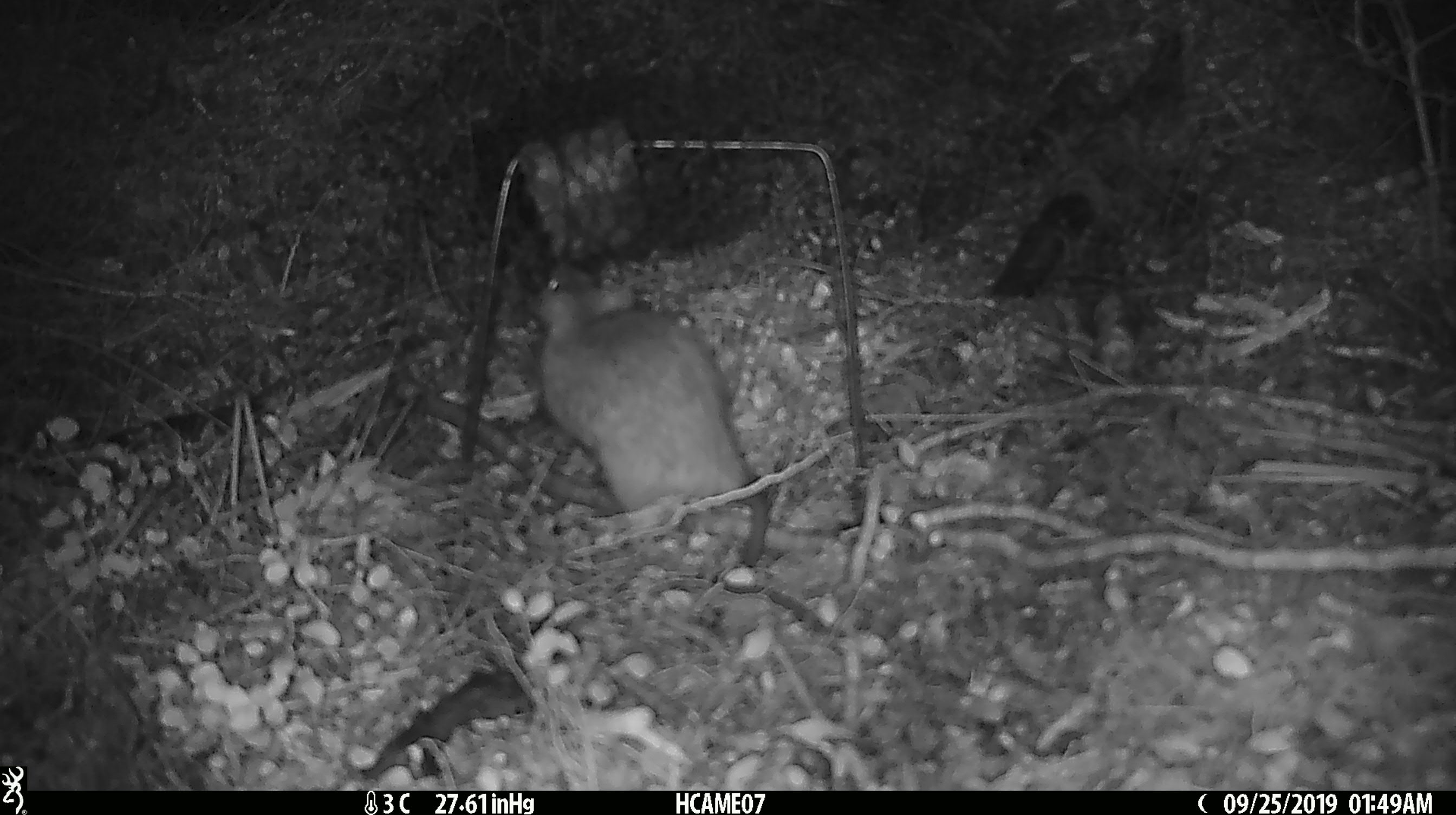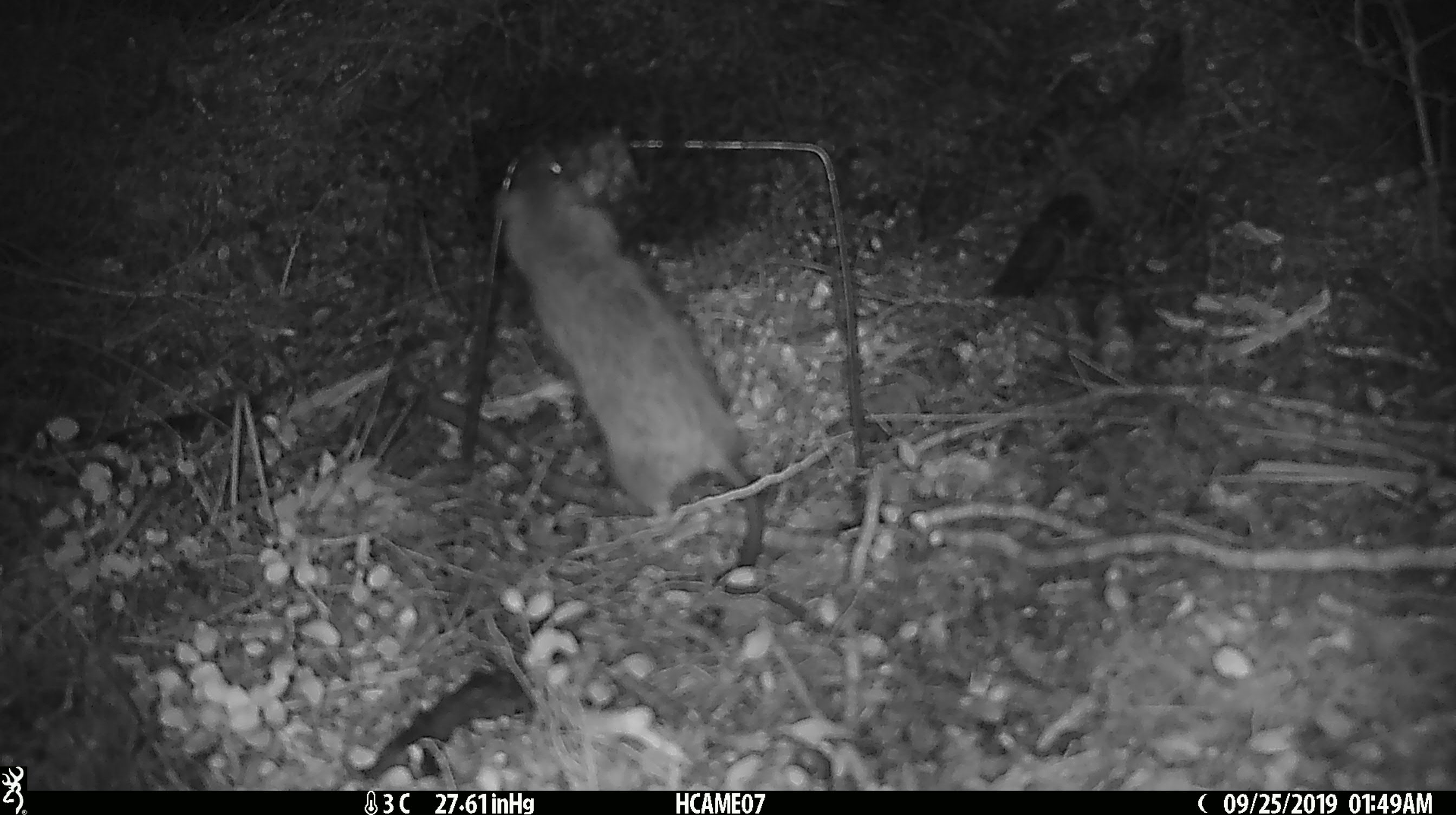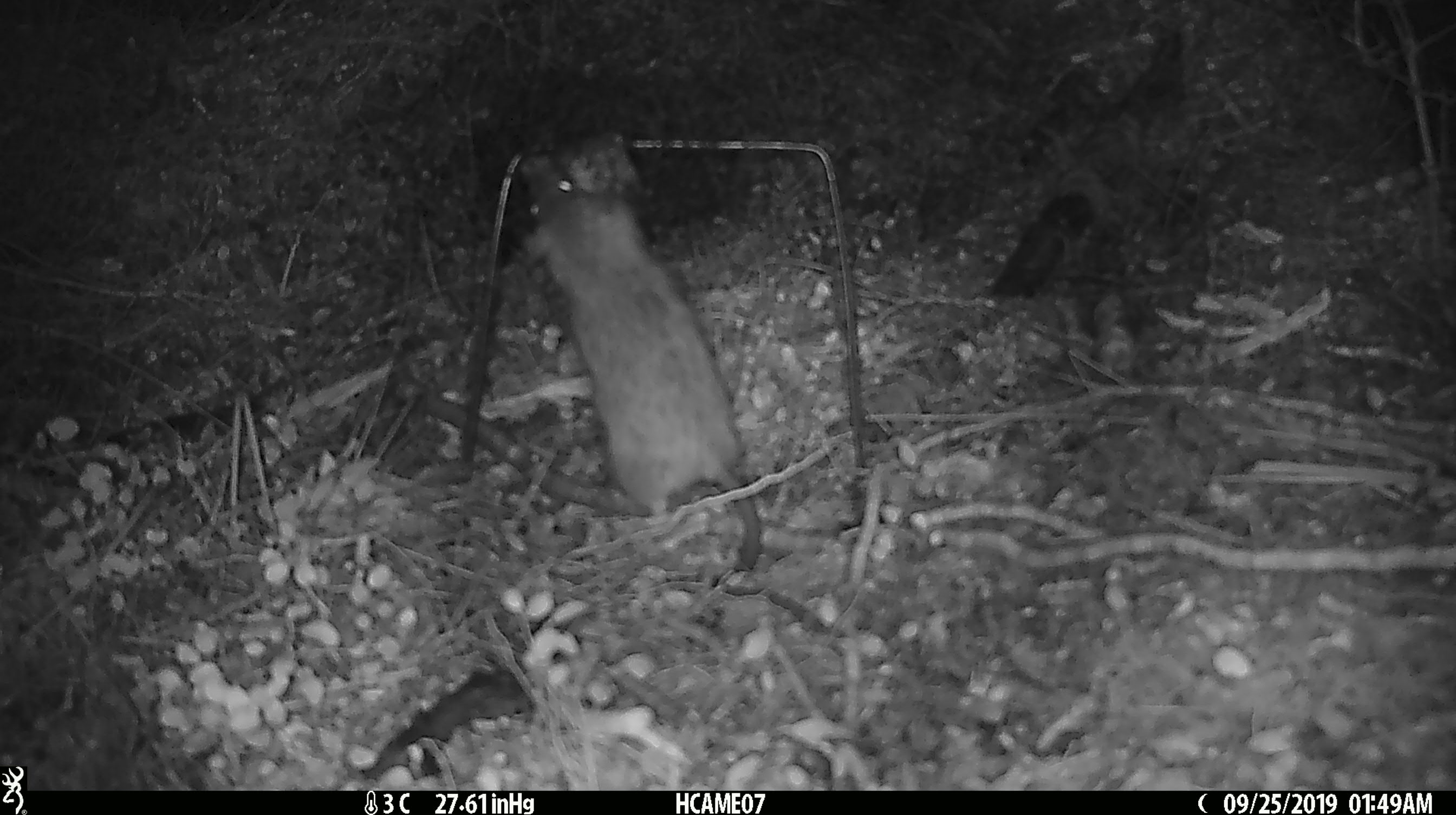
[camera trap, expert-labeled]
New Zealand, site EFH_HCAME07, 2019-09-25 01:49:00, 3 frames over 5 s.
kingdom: Animalia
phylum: Chordata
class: Mammalia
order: Rodentia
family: Muridae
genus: Rattus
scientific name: Rattus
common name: rat